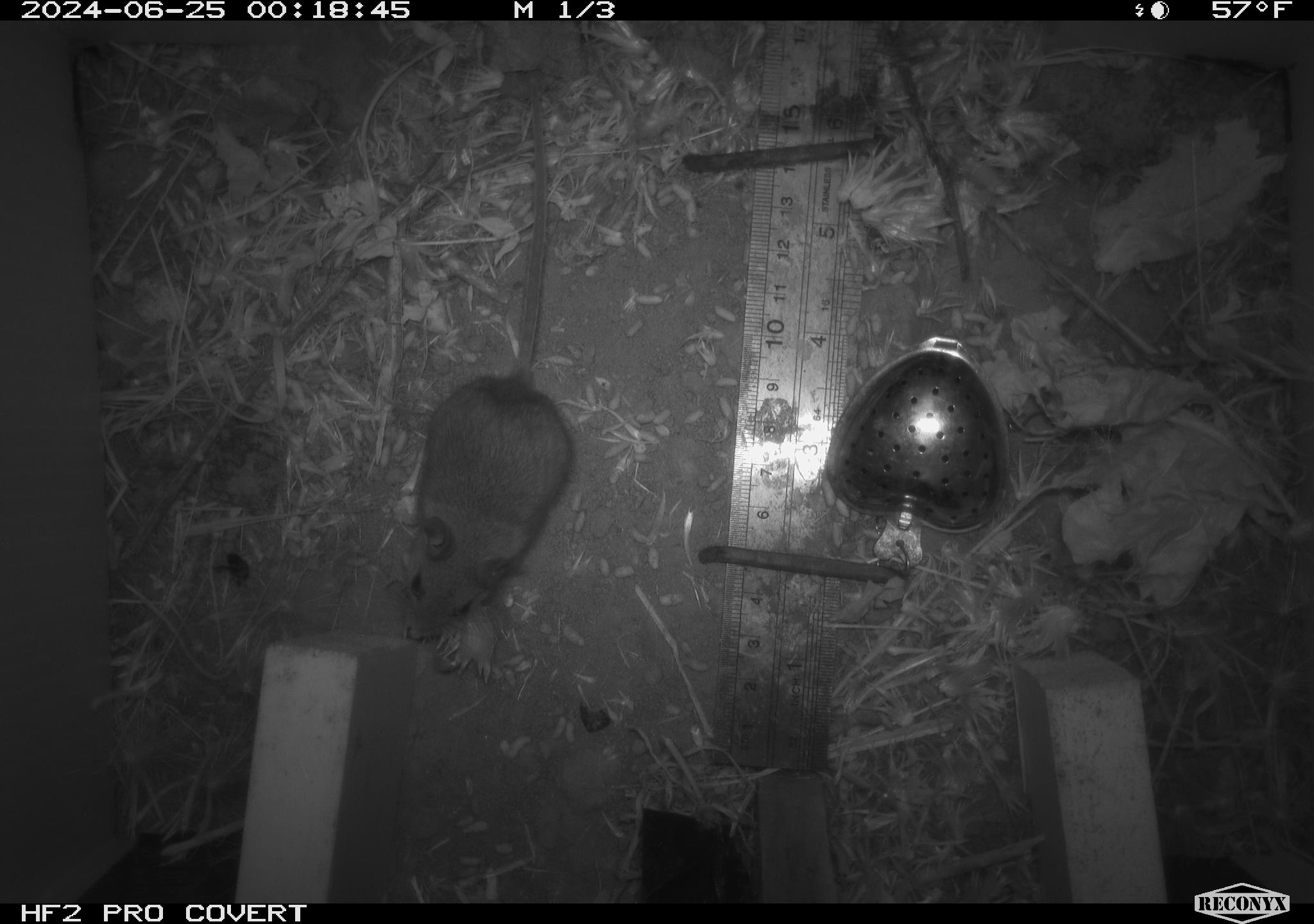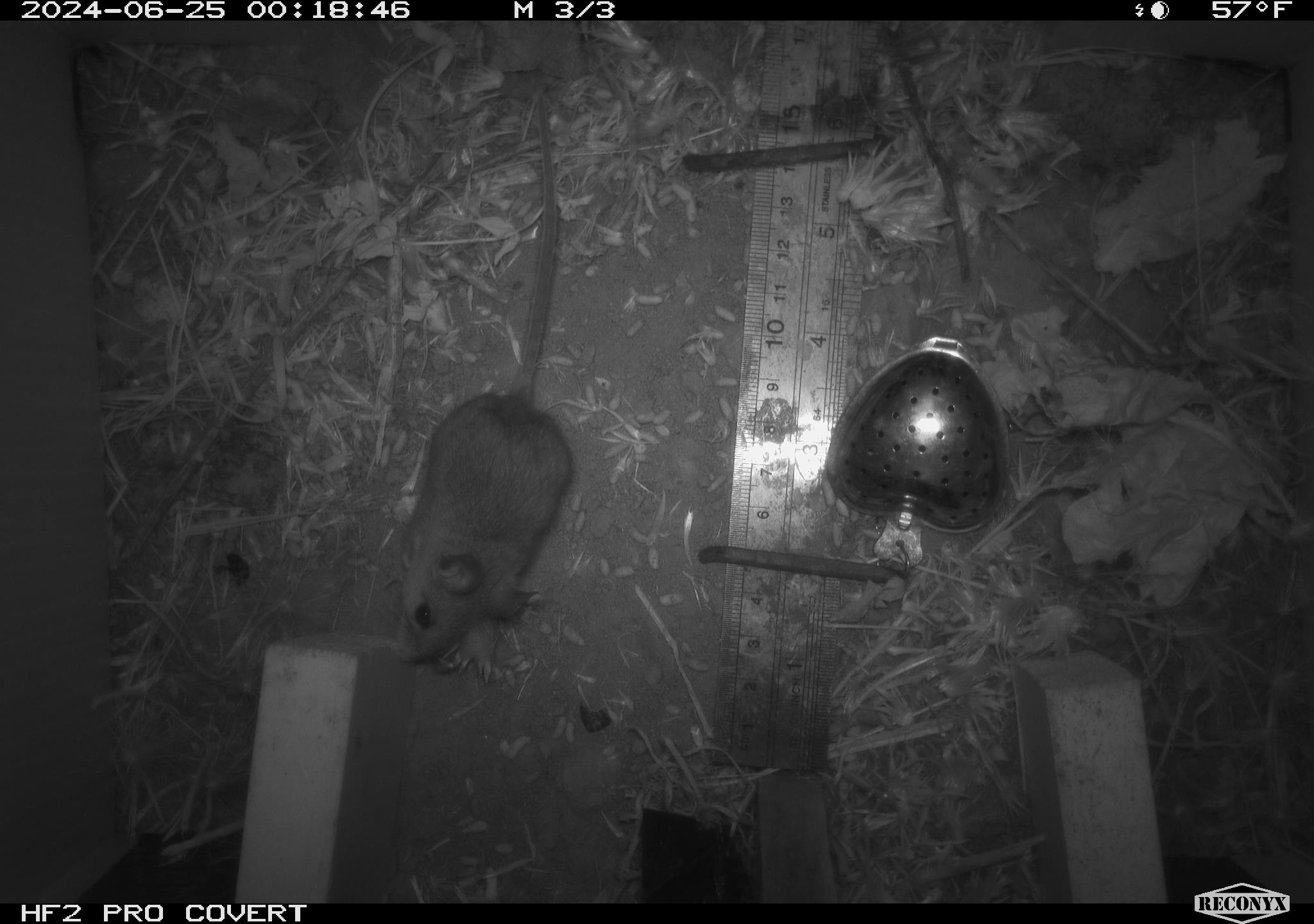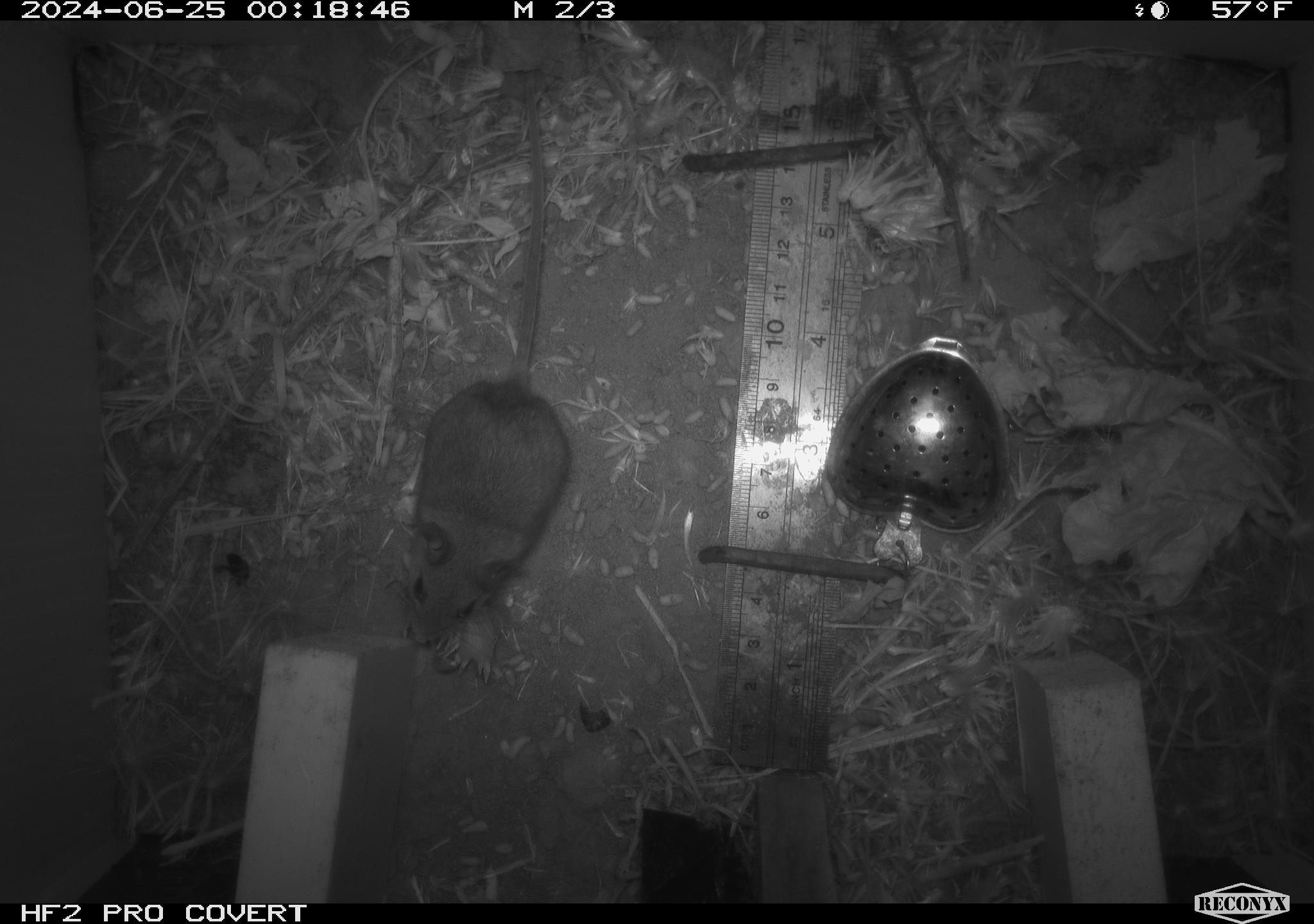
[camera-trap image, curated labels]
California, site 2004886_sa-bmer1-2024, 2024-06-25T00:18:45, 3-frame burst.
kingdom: Animalia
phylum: Chordata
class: Mammalia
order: Rodentia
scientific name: Rodentia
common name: mouse species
Mouse species (Rodentia).